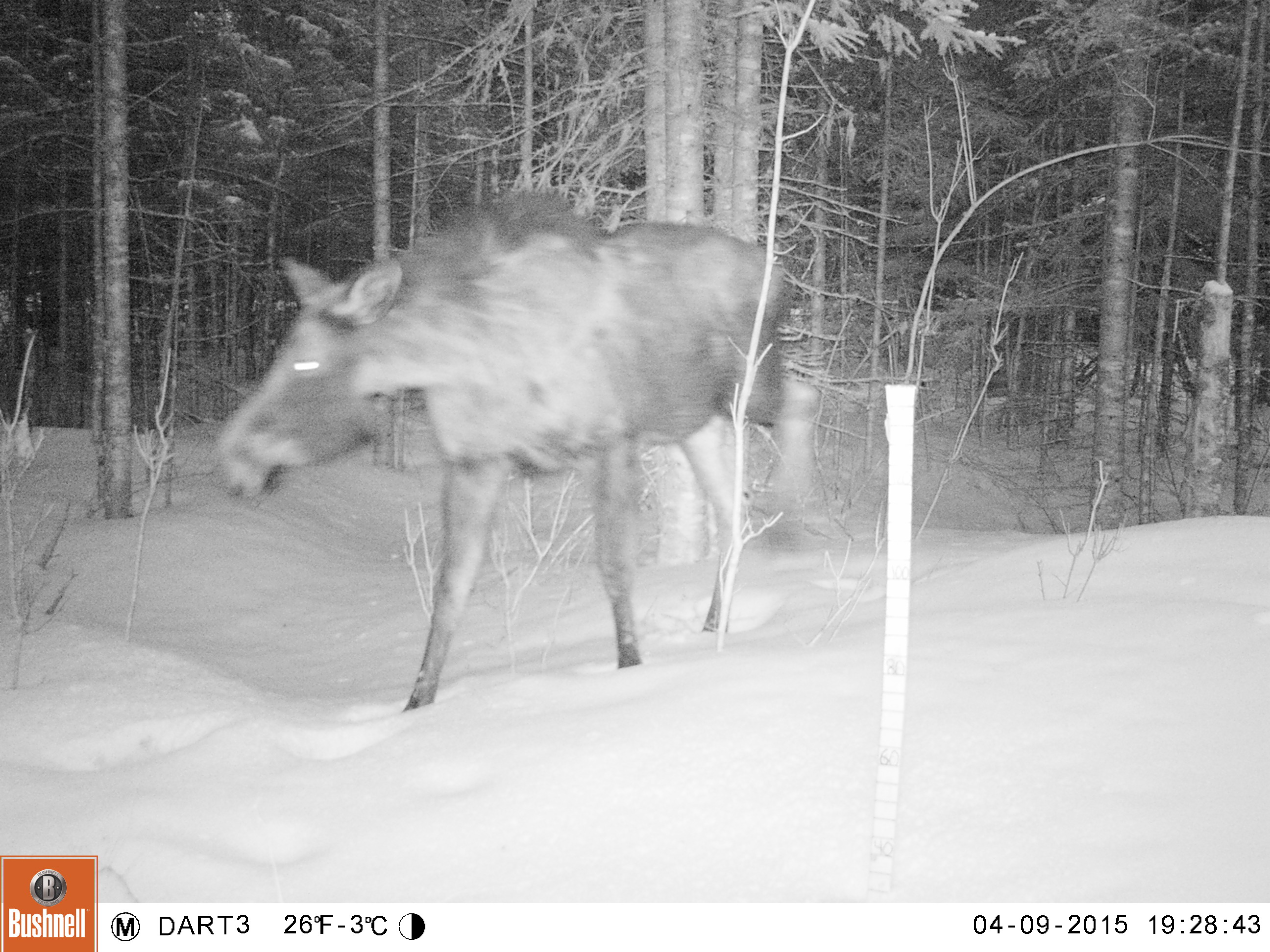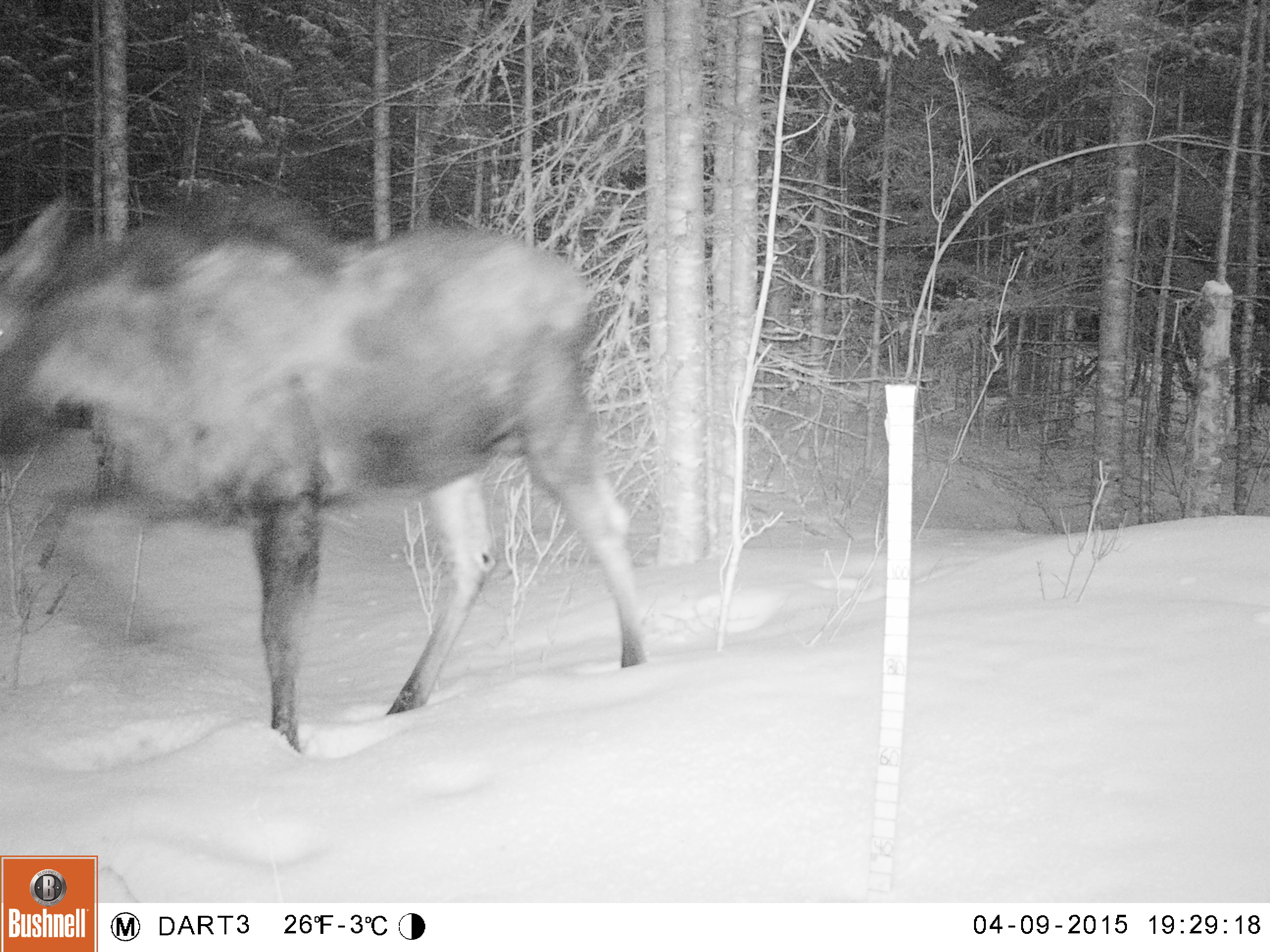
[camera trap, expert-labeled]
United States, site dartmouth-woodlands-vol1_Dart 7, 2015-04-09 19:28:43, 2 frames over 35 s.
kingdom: Animalia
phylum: Chordata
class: Mammalia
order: Artiodactyla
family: Cervidae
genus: Alces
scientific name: Alces alces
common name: moose